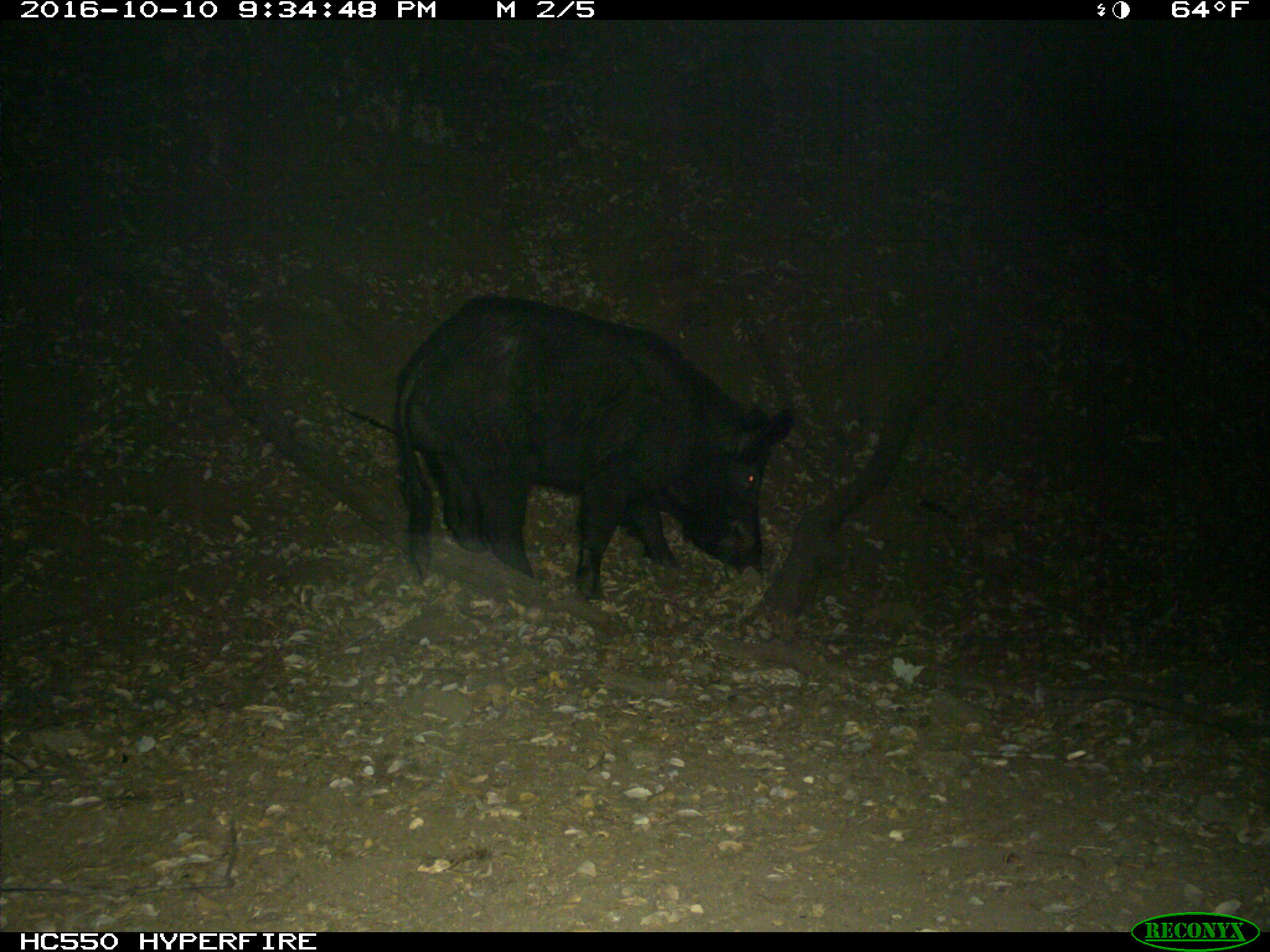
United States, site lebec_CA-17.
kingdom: Animalia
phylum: Chordata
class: Mammalia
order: Artiodactyla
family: Suidae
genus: Sus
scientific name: Sus scrofa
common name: wild boar